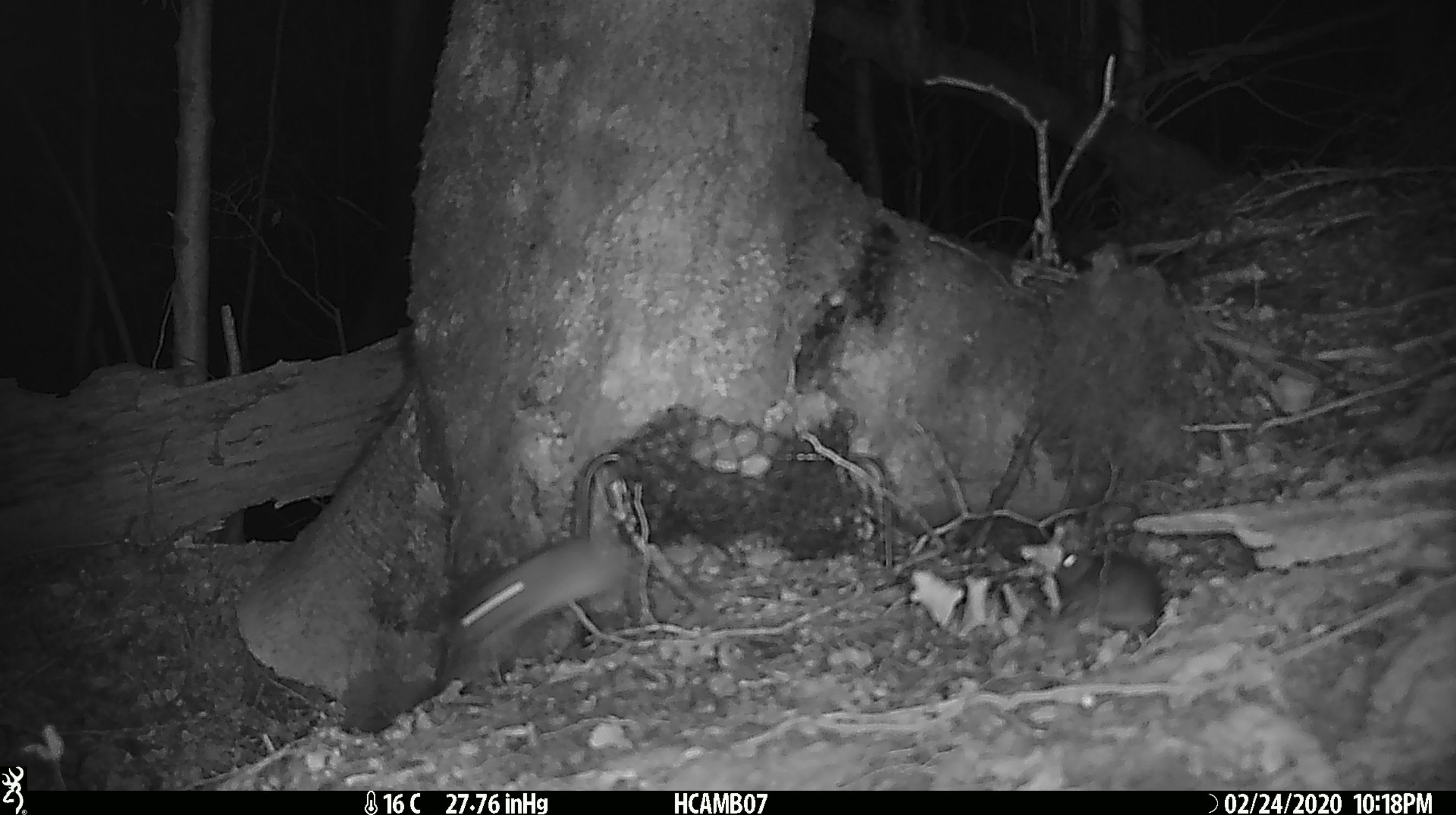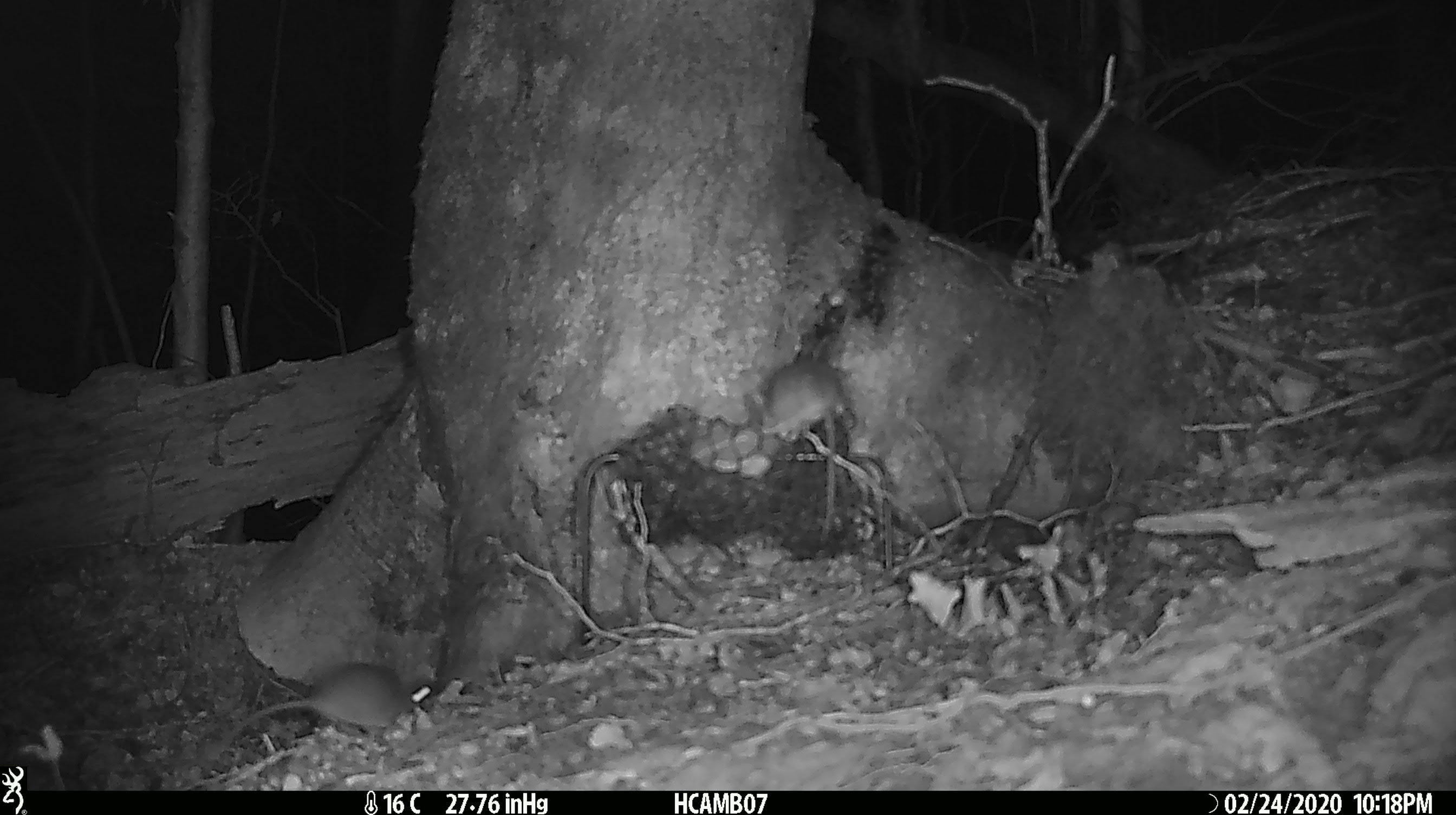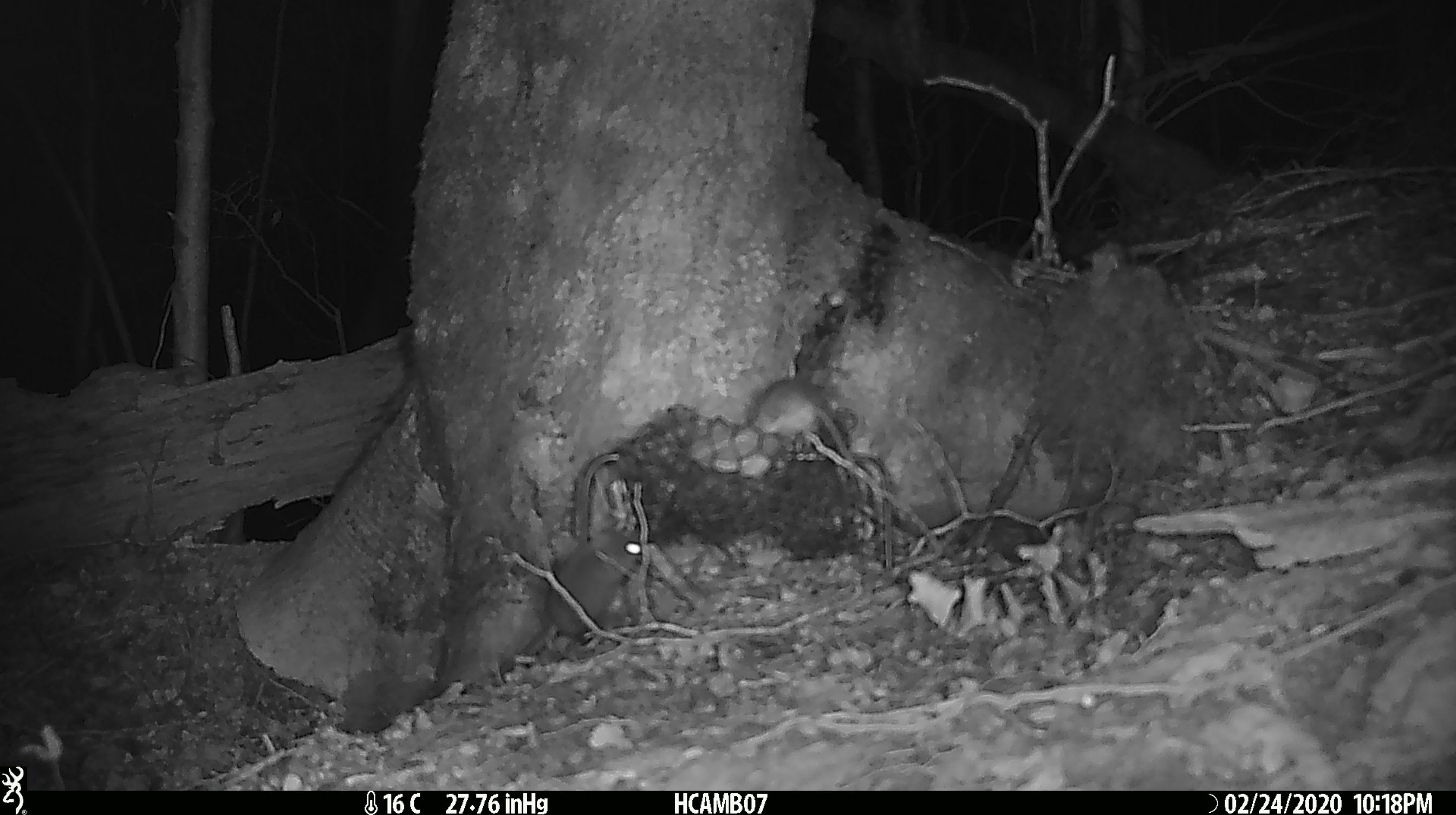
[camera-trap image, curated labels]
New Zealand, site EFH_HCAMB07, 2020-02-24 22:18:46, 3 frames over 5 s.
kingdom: Animalia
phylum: Chordata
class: Mammalia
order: Rodentia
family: Muridae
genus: Mus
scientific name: Mus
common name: mouse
Mouse (Mus).